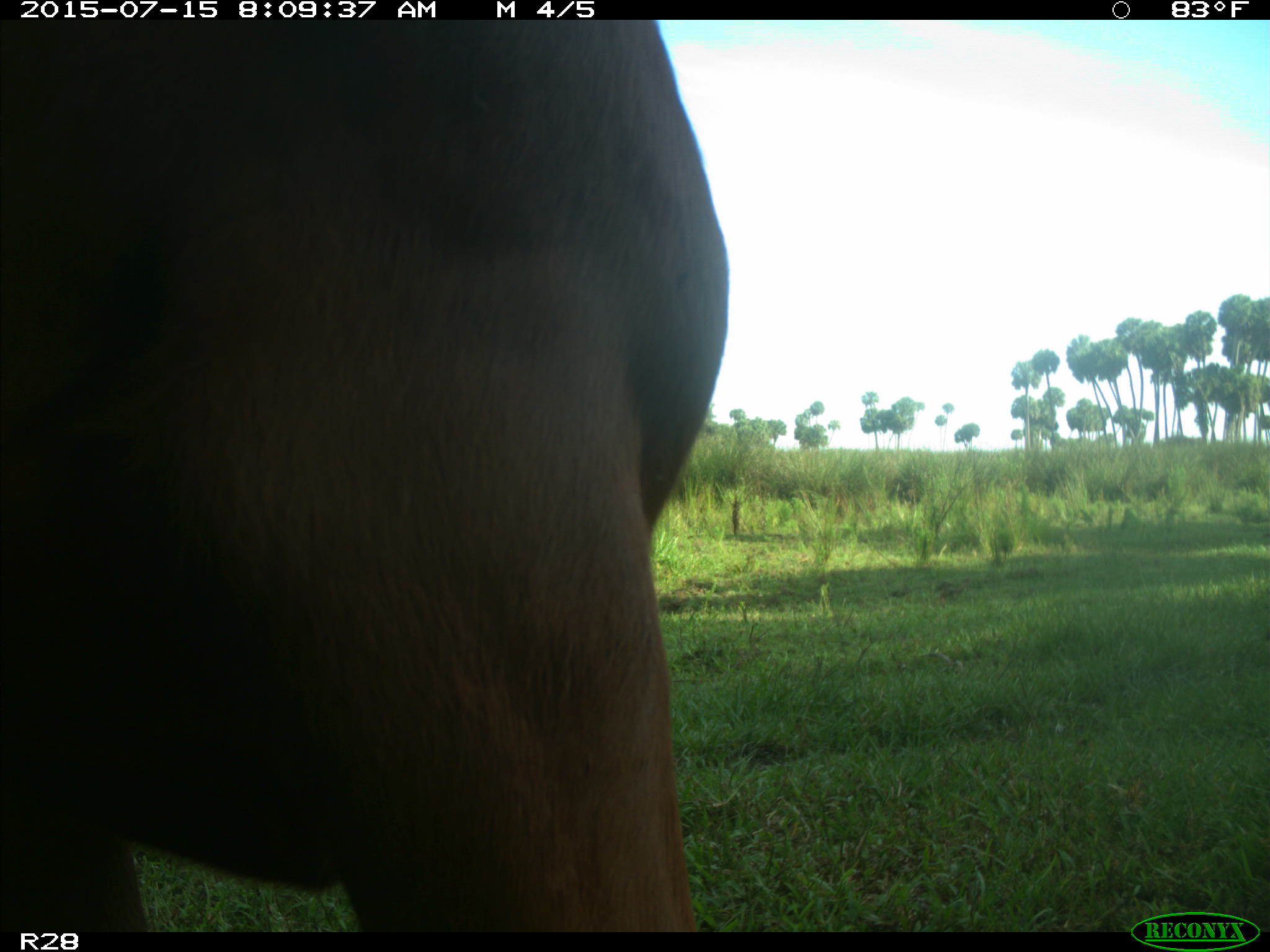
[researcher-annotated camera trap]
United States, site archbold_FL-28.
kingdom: Animalia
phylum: Chordata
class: Mammalia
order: Artiodactyla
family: Bovidae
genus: Bos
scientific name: Bos taurus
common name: domestic cow